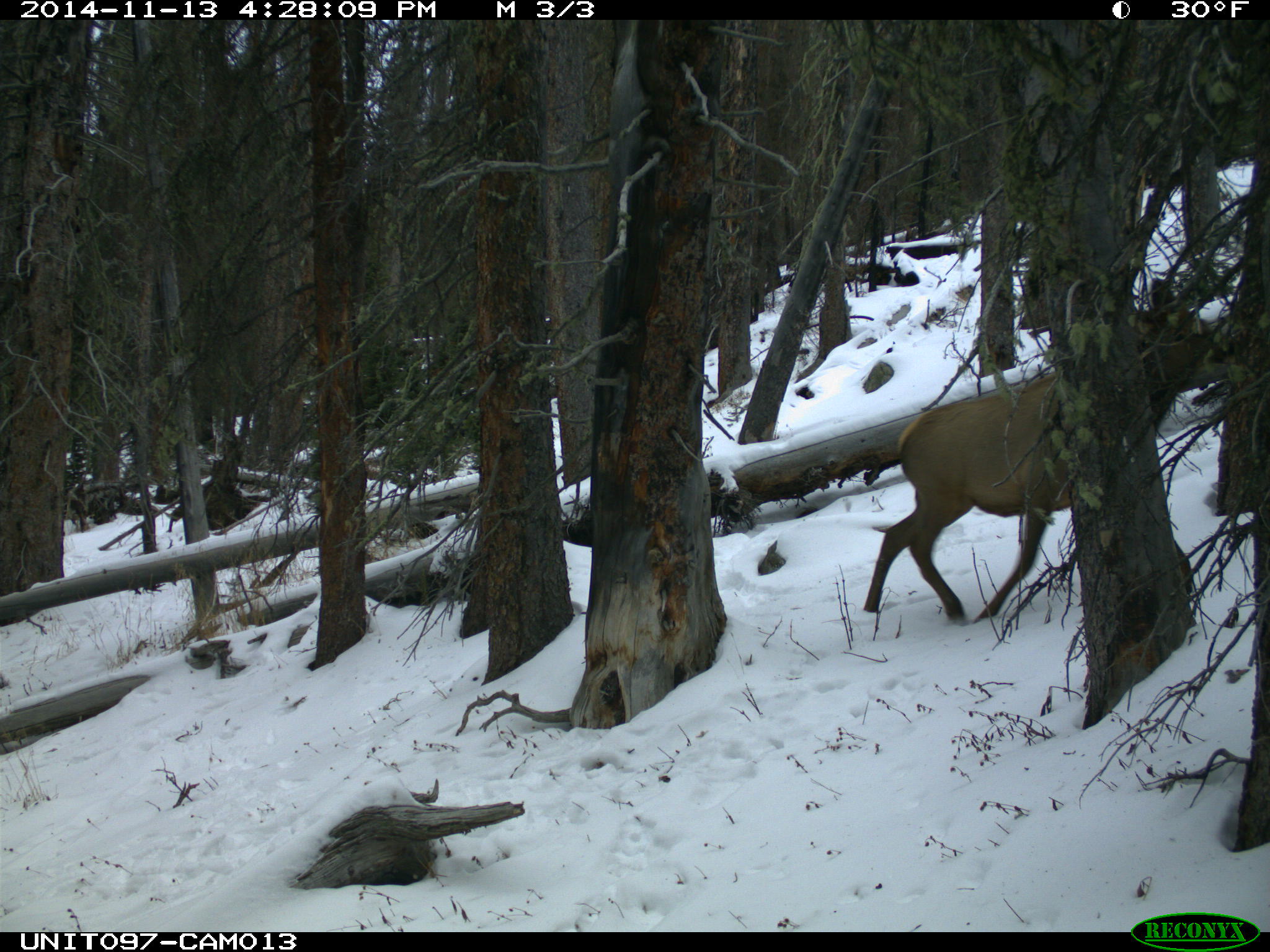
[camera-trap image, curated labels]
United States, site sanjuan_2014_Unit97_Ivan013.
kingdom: Animalia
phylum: Chordata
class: Mammalia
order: Artiodactyla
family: Cervidae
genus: Cervus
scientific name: Cervus elaphus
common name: red deer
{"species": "Cervus elaphus (red deer)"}